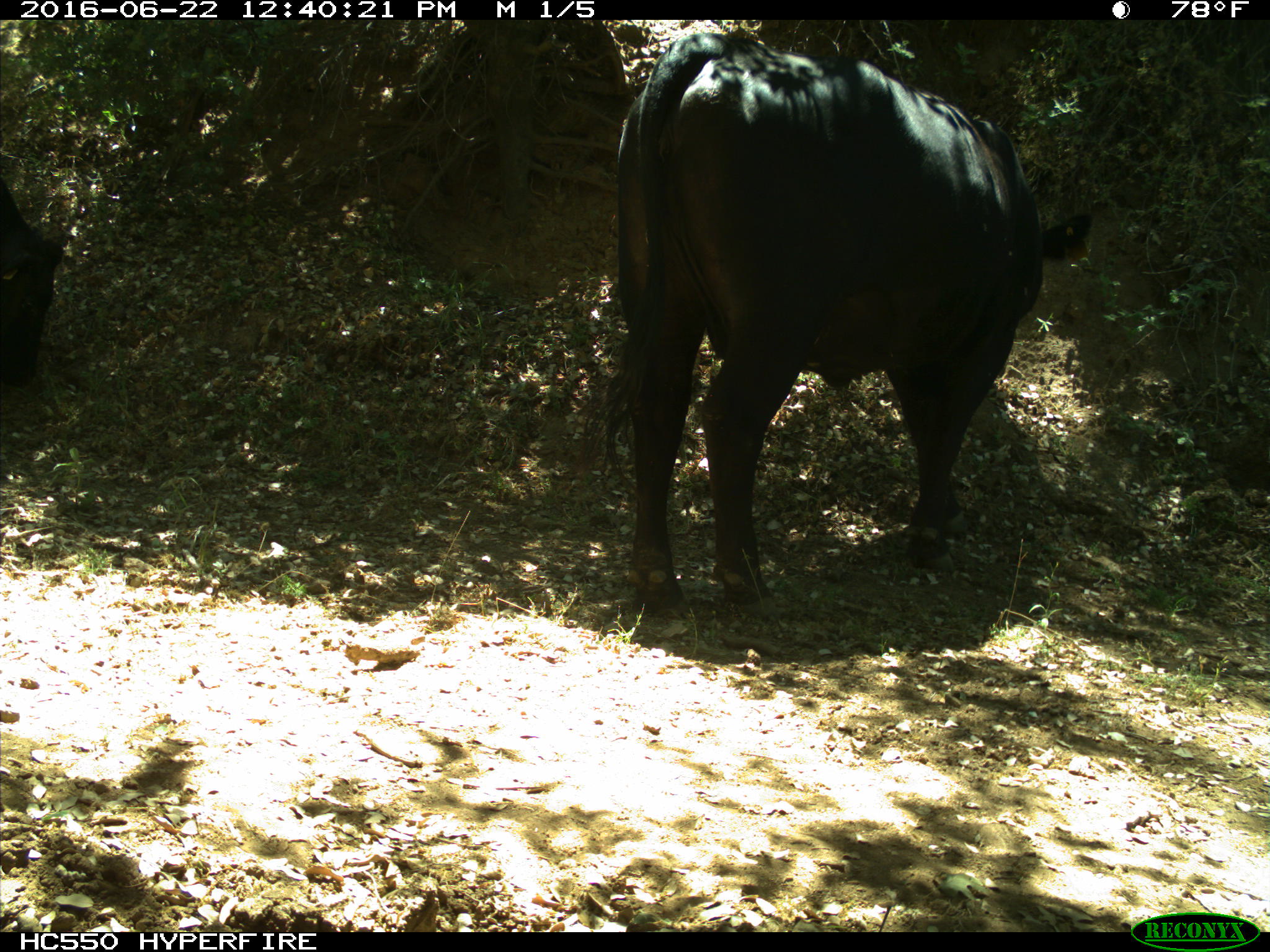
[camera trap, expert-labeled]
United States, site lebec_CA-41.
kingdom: Animalia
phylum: Chordata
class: Mammalia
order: Artiodactyla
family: Bovidae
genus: Bos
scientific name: Bos taurus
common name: domestic cow